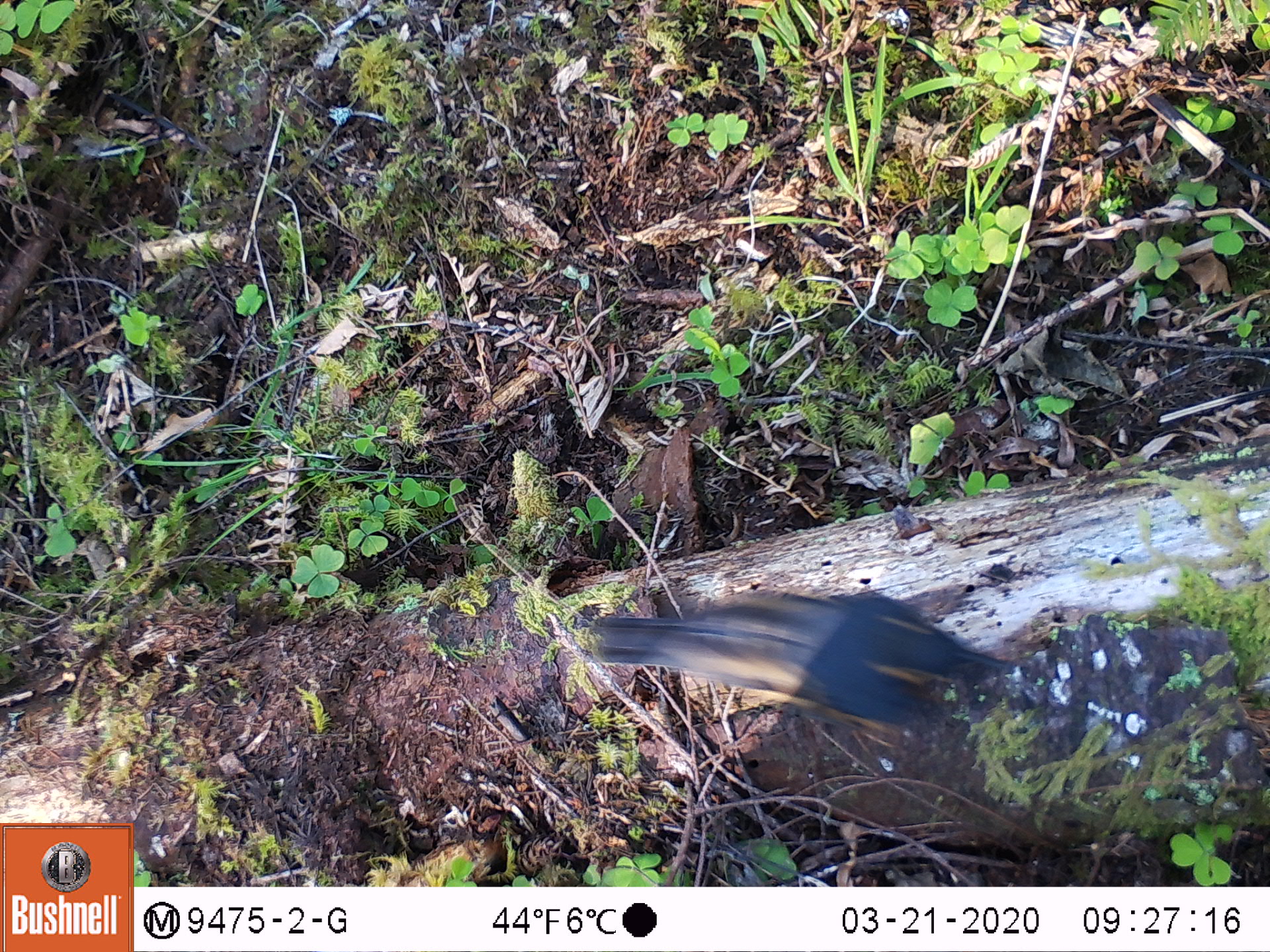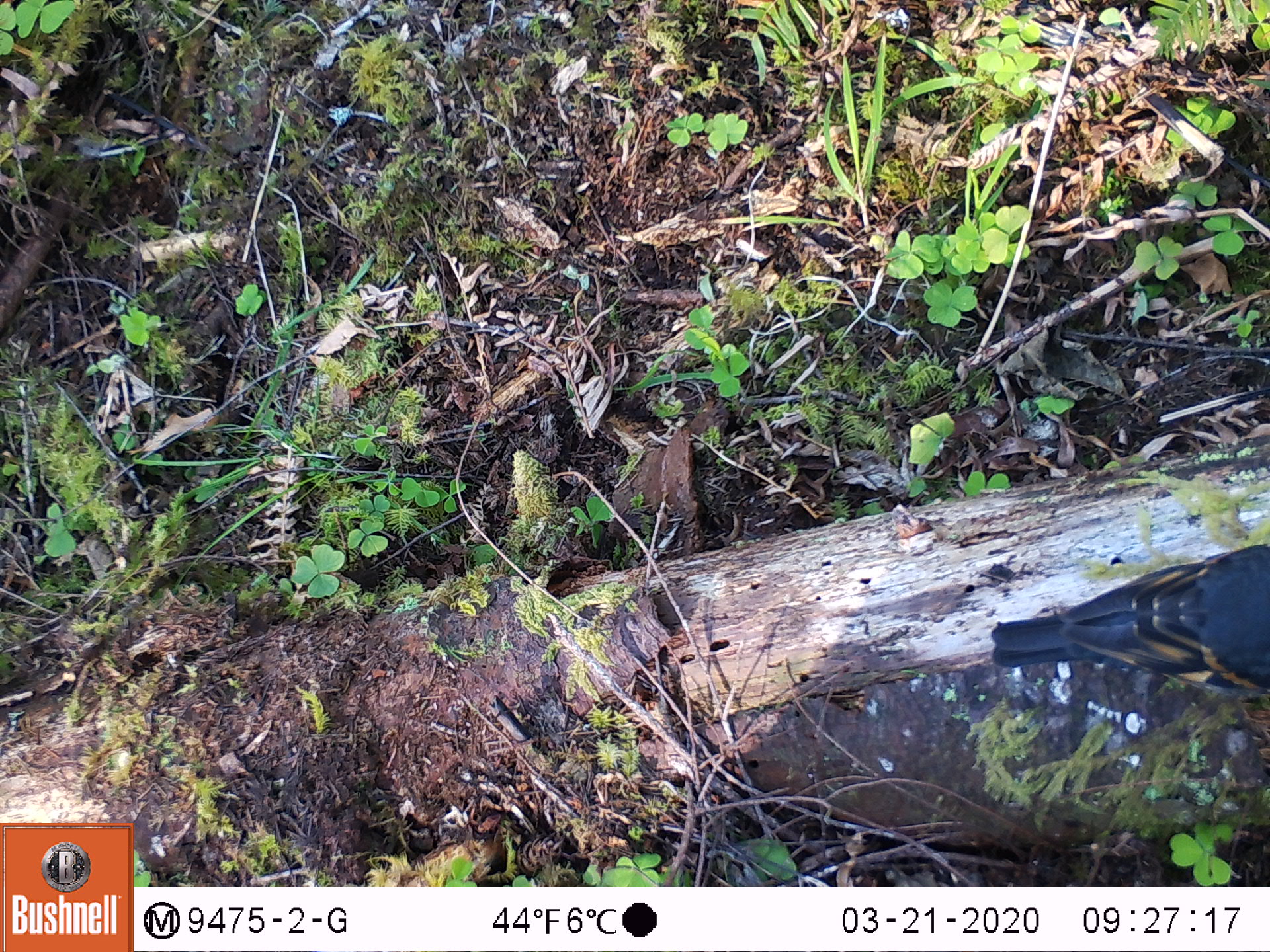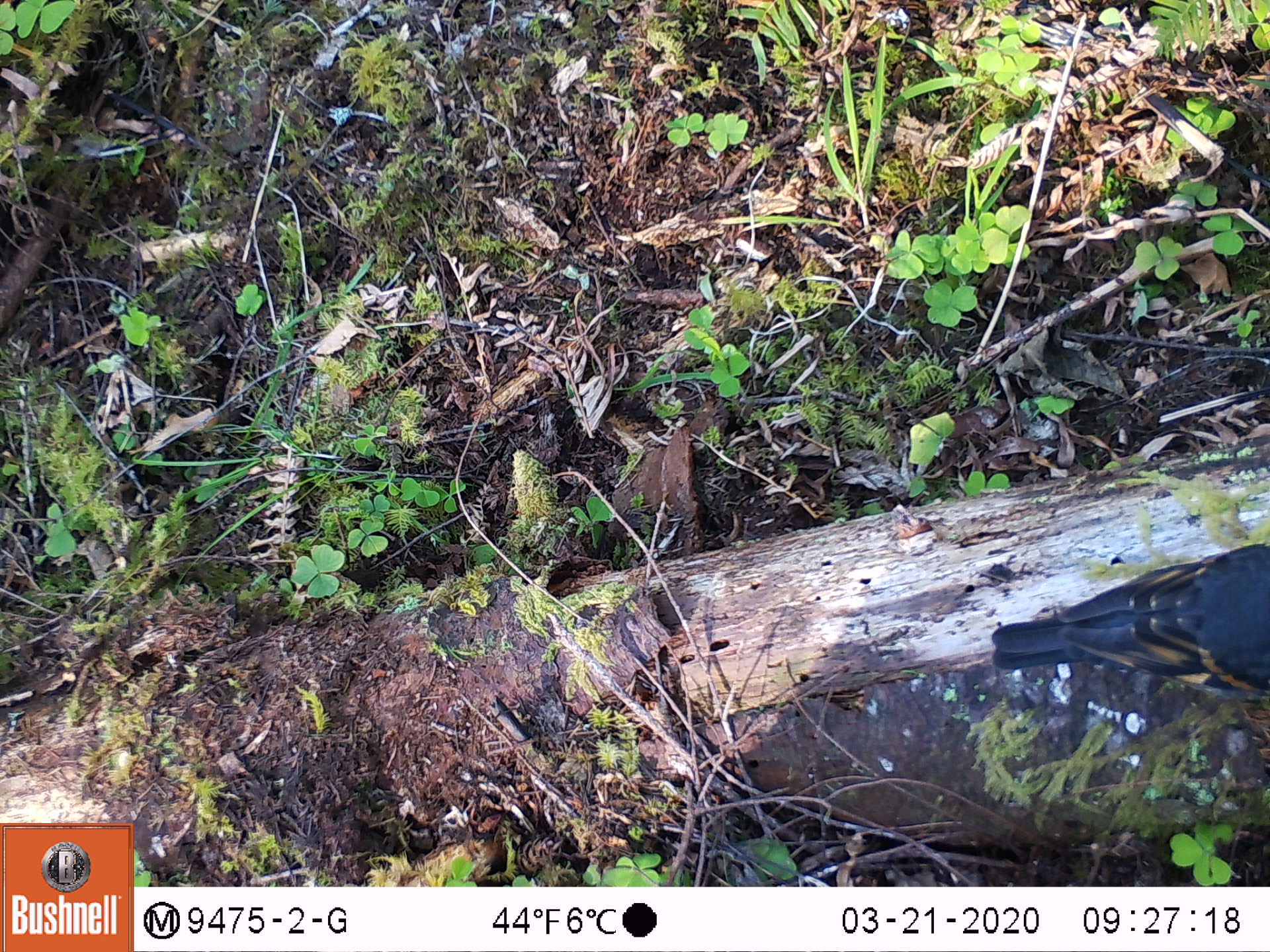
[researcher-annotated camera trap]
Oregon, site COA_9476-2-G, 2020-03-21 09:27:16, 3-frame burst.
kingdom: Animalia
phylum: Chordata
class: Aves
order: Passeriformes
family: Turdidae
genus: Ixoreus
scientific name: Ixoreus naevius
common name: varied thrush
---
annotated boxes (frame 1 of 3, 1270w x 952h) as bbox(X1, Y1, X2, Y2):
varied thrush: bbox(585, 592, 1006, 732)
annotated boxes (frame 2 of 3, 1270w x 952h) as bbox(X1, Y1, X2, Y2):
varied thrush: bbox(979, 539, 1268, 714)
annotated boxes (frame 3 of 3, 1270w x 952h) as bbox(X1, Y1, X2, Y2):
varied thrush: bbox(986, 539, 1268, 695)